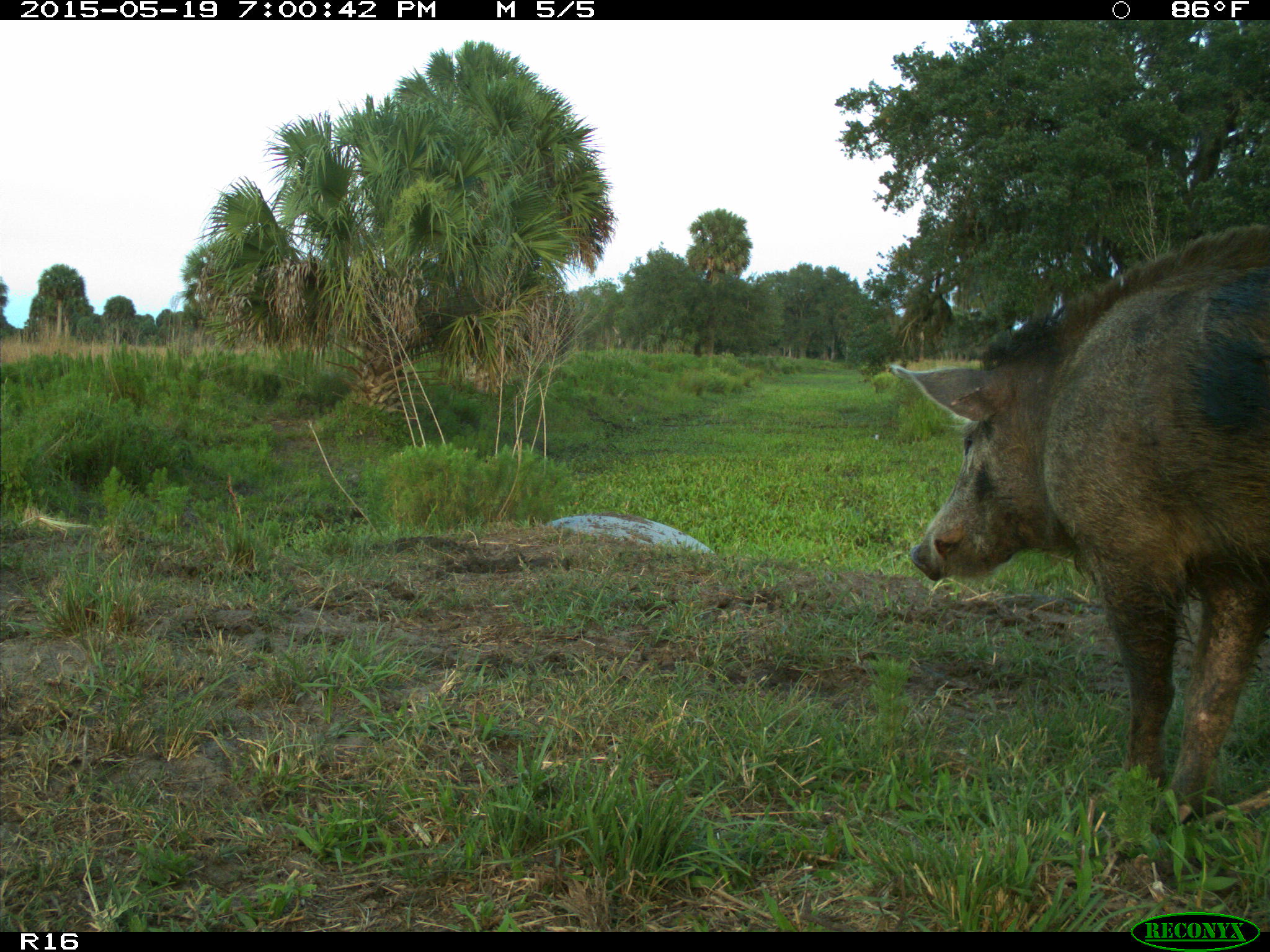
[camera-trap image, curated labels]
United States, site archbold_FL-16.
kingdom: Animalia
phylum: Chordata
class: Mammalia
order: Artiodactyla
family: Suidae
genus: Sus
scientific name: Sus scrofa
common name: wild boar